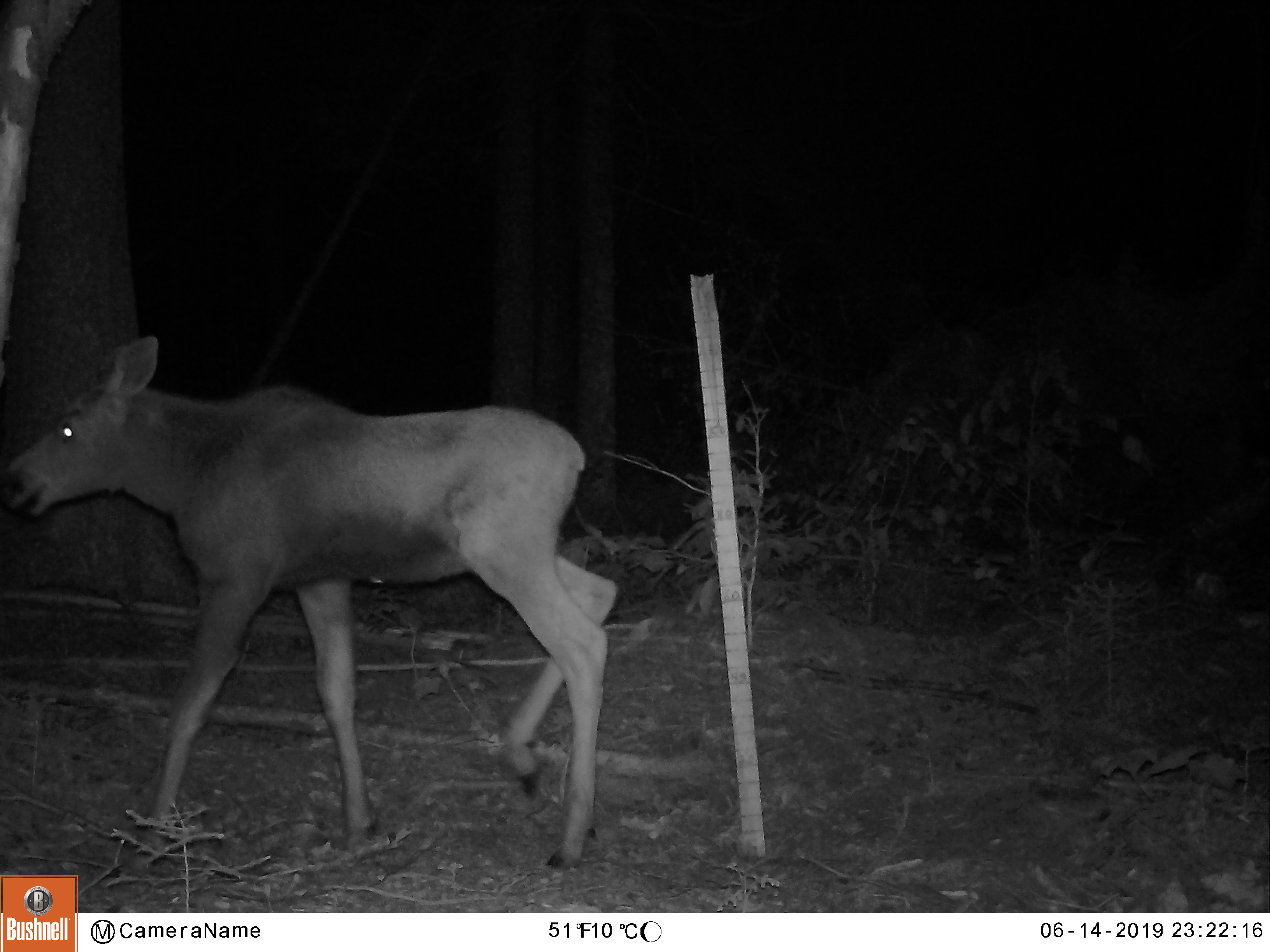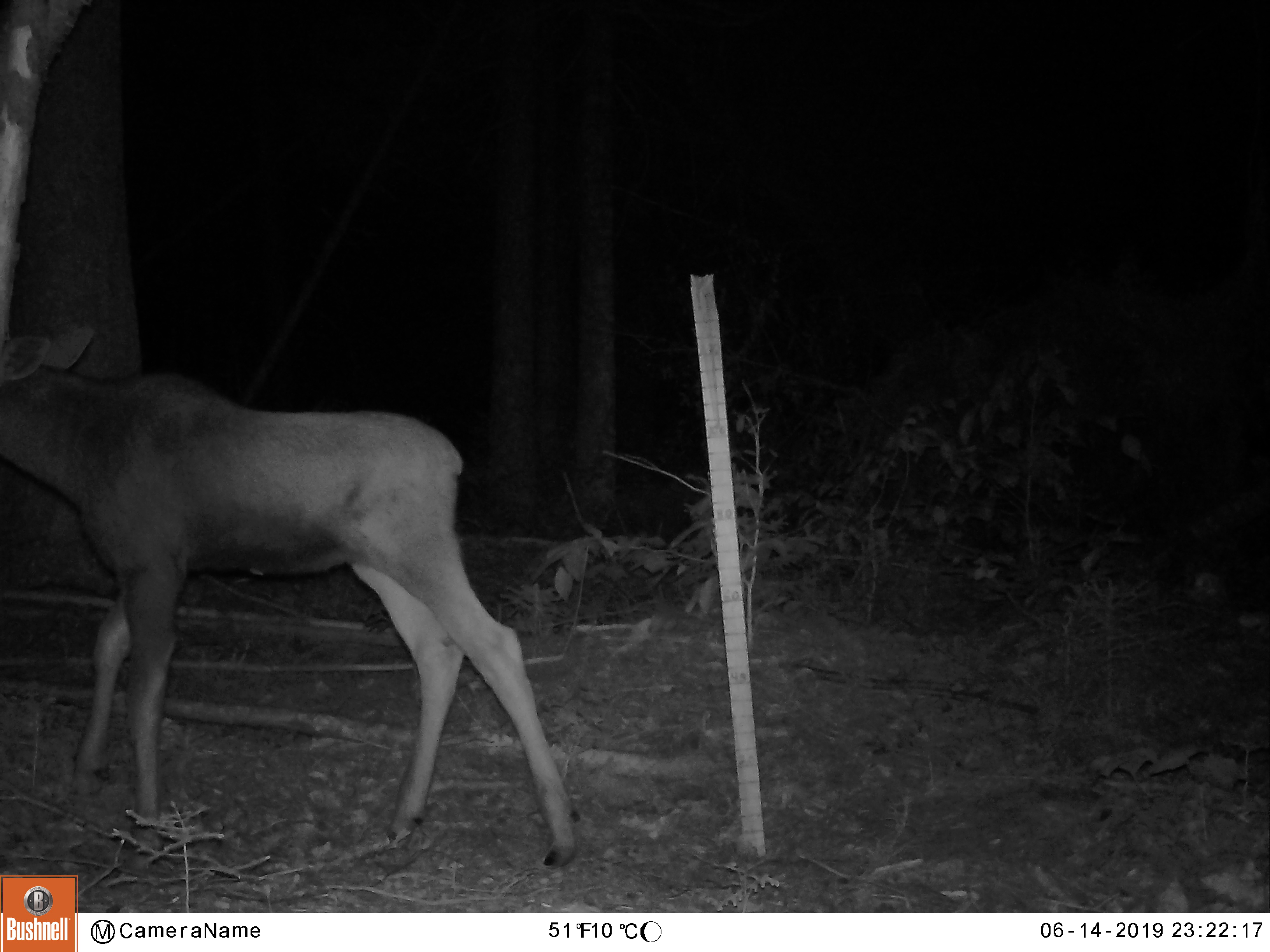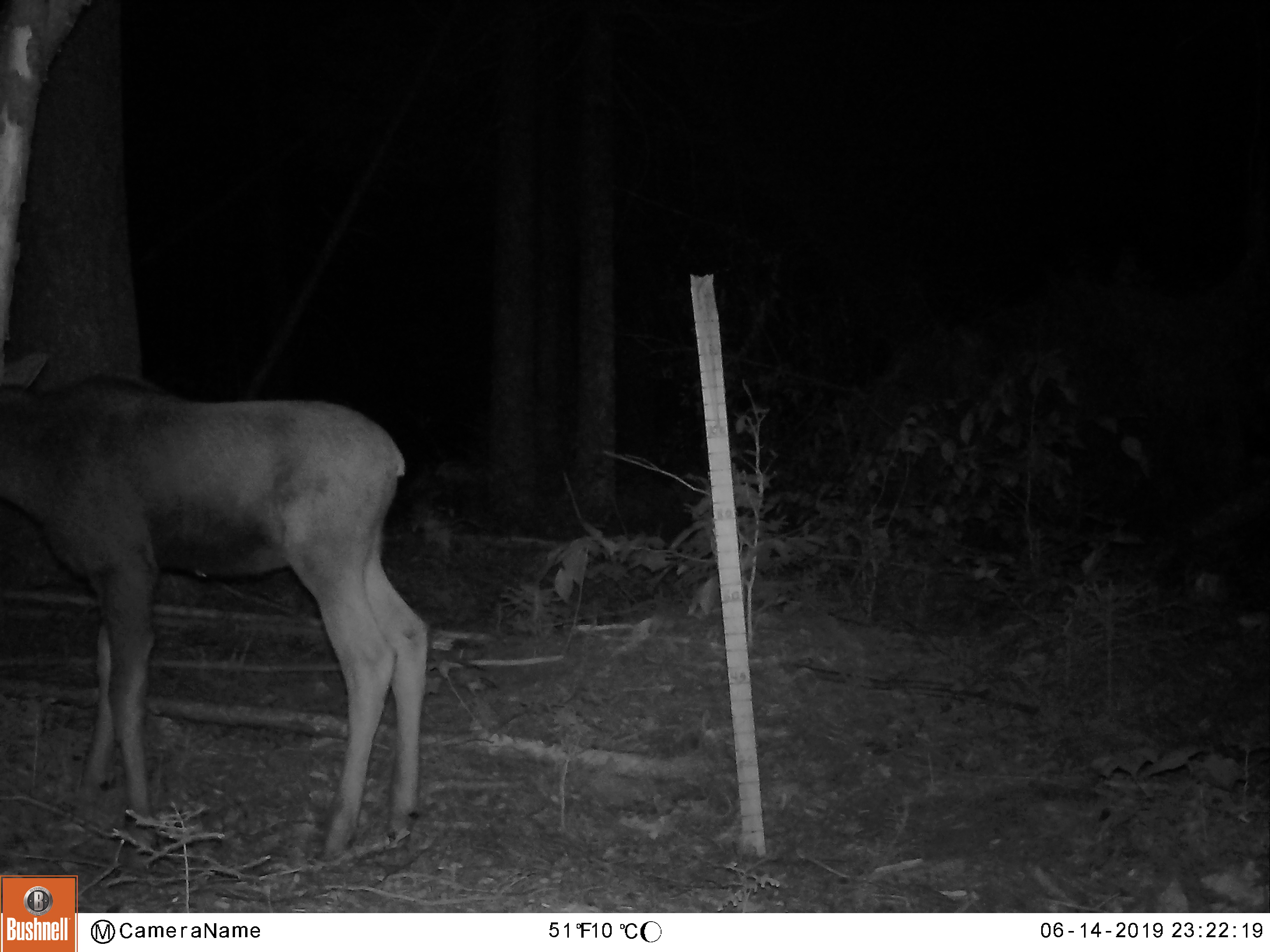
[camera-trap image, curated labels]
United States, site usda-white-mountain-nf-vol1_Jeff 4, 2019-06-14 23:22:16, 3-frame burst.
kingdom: Animalia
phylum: Chordata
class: Mammalia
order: Artiodactyla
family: Cervidae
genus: Alces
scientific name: Alces alces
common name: moose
Moose (Alces alces).